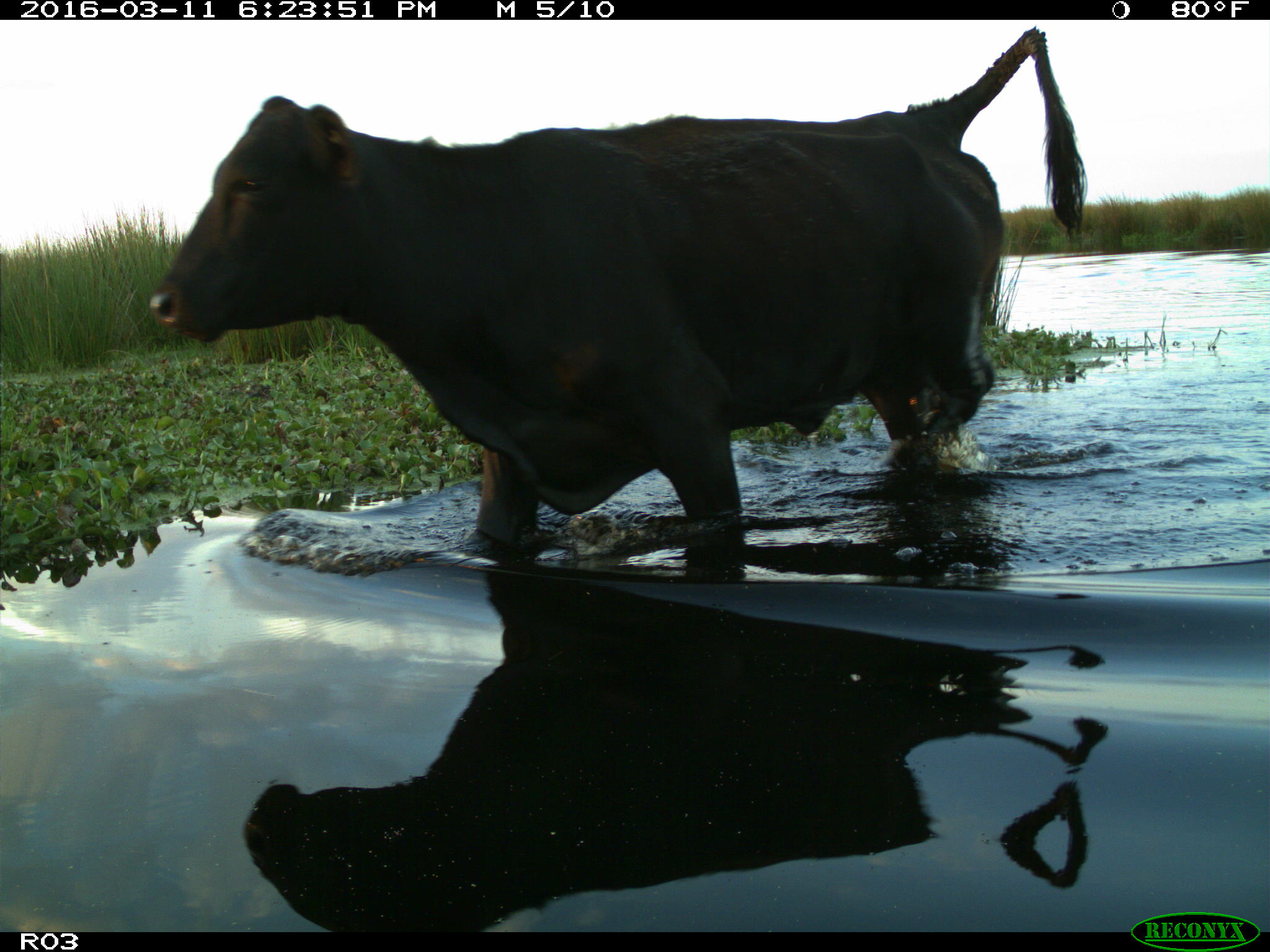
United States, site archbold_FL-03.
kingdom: Animalia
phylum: Chordata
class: Mammalia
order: Artiodactyla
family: Bovidae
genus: Bos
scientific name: Bos taurus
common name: domestic cow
Bos taurus (domestic cow).